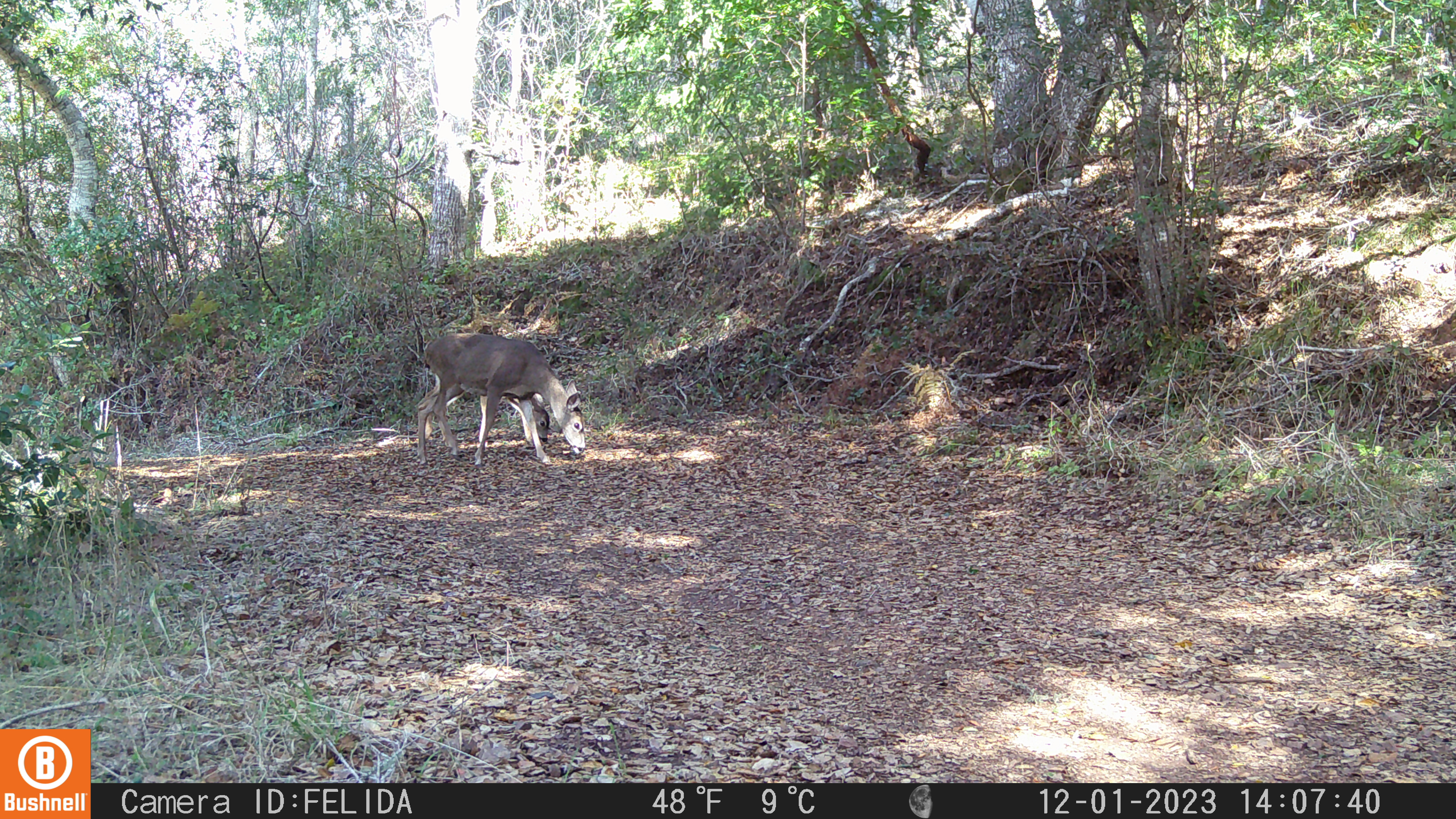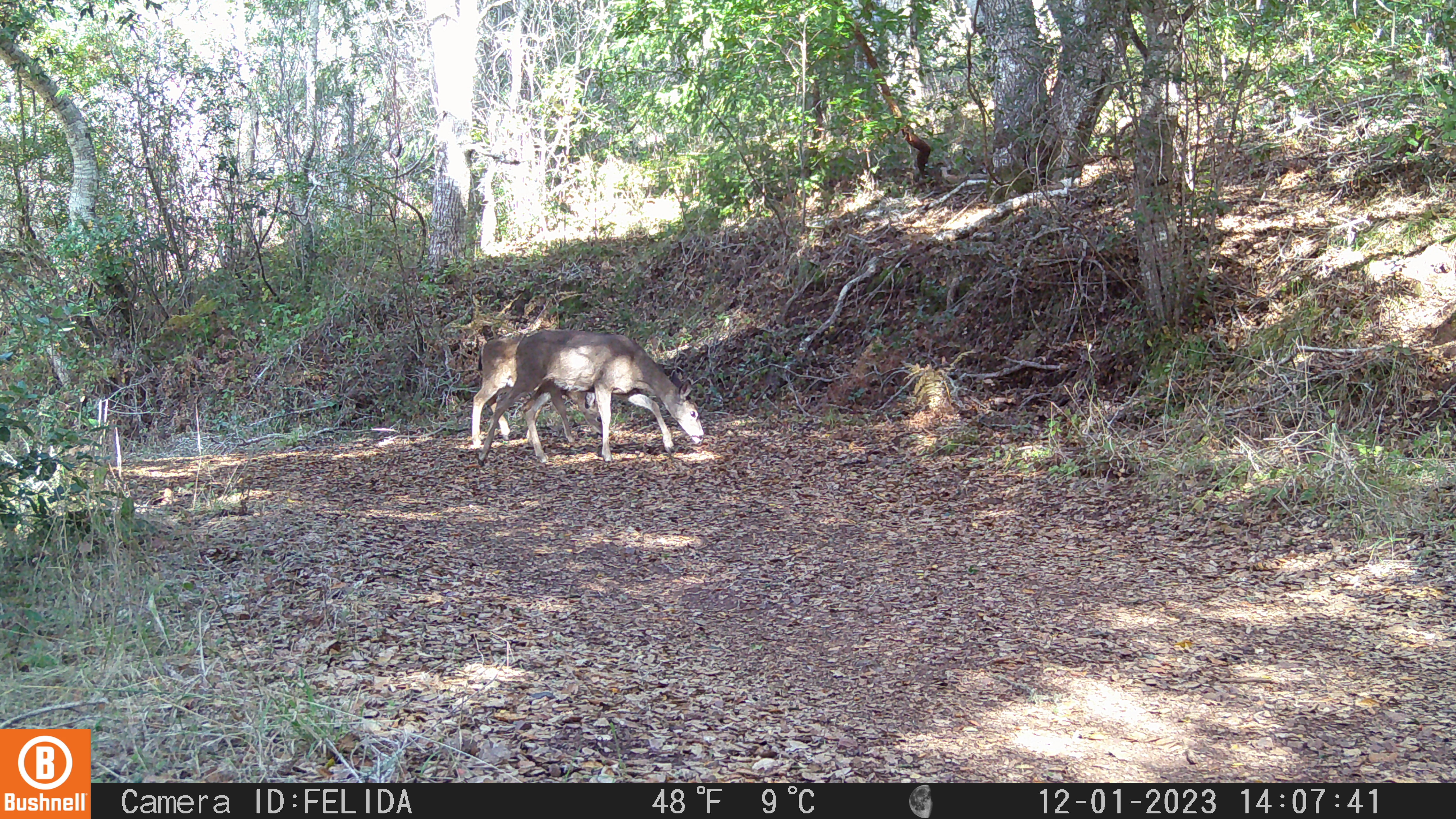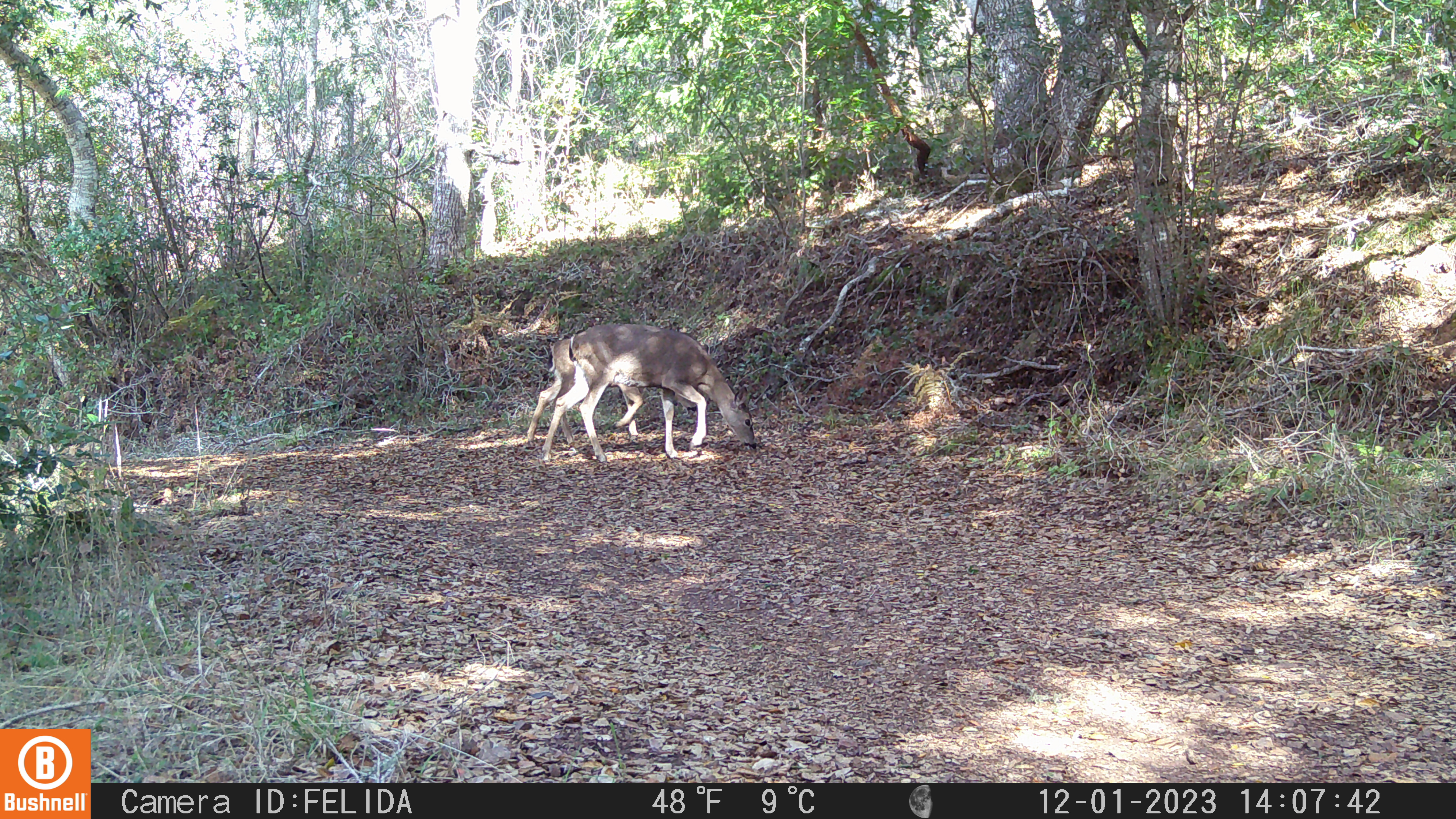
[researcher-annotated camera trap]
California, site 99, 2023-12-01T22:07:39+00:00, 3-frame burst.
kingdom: Animalia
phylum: Chordata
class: Mammalia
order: Artiodactyla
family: Cervidae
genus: Odocoileus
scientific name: Odocoileus hemionus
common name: mule deer